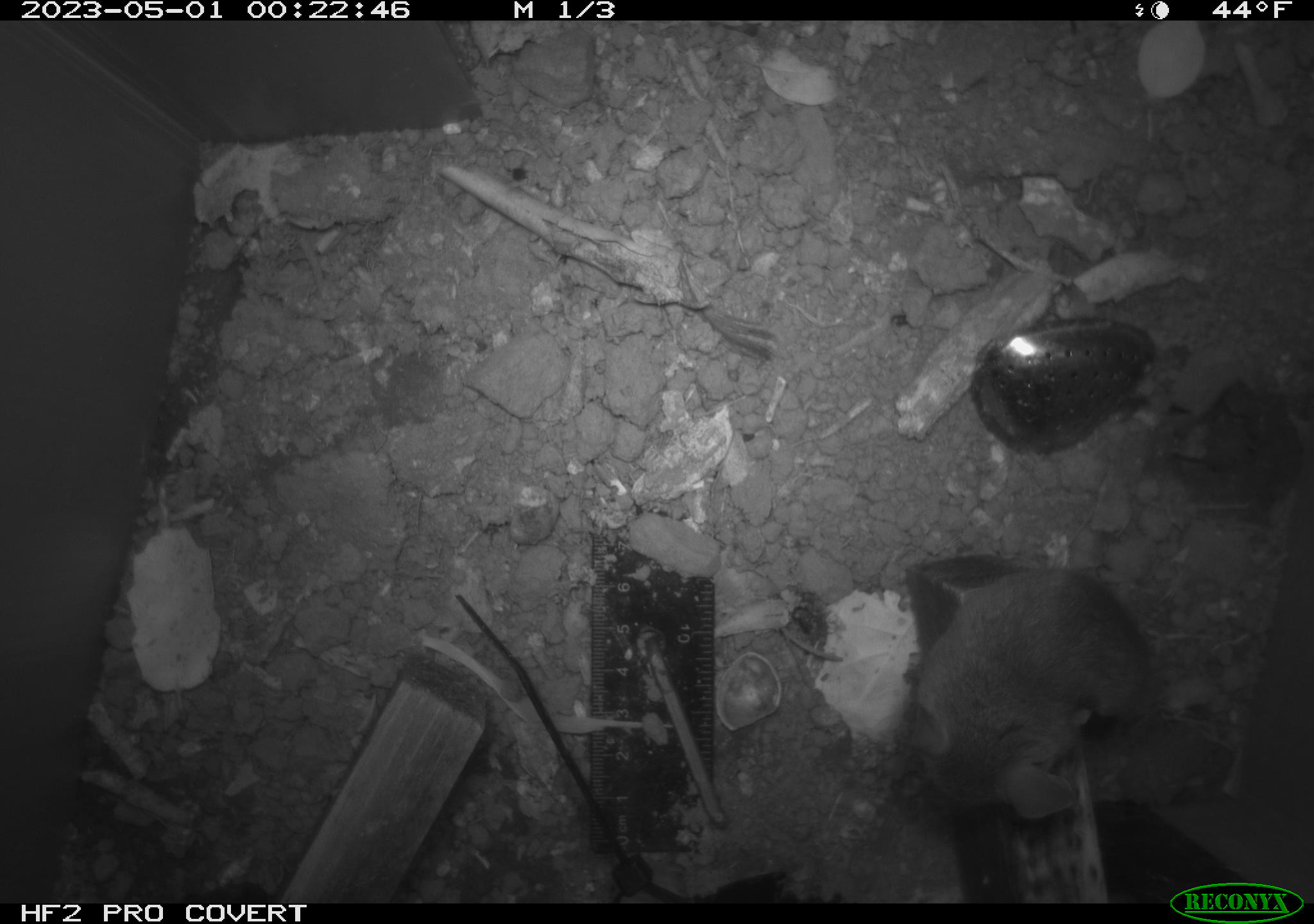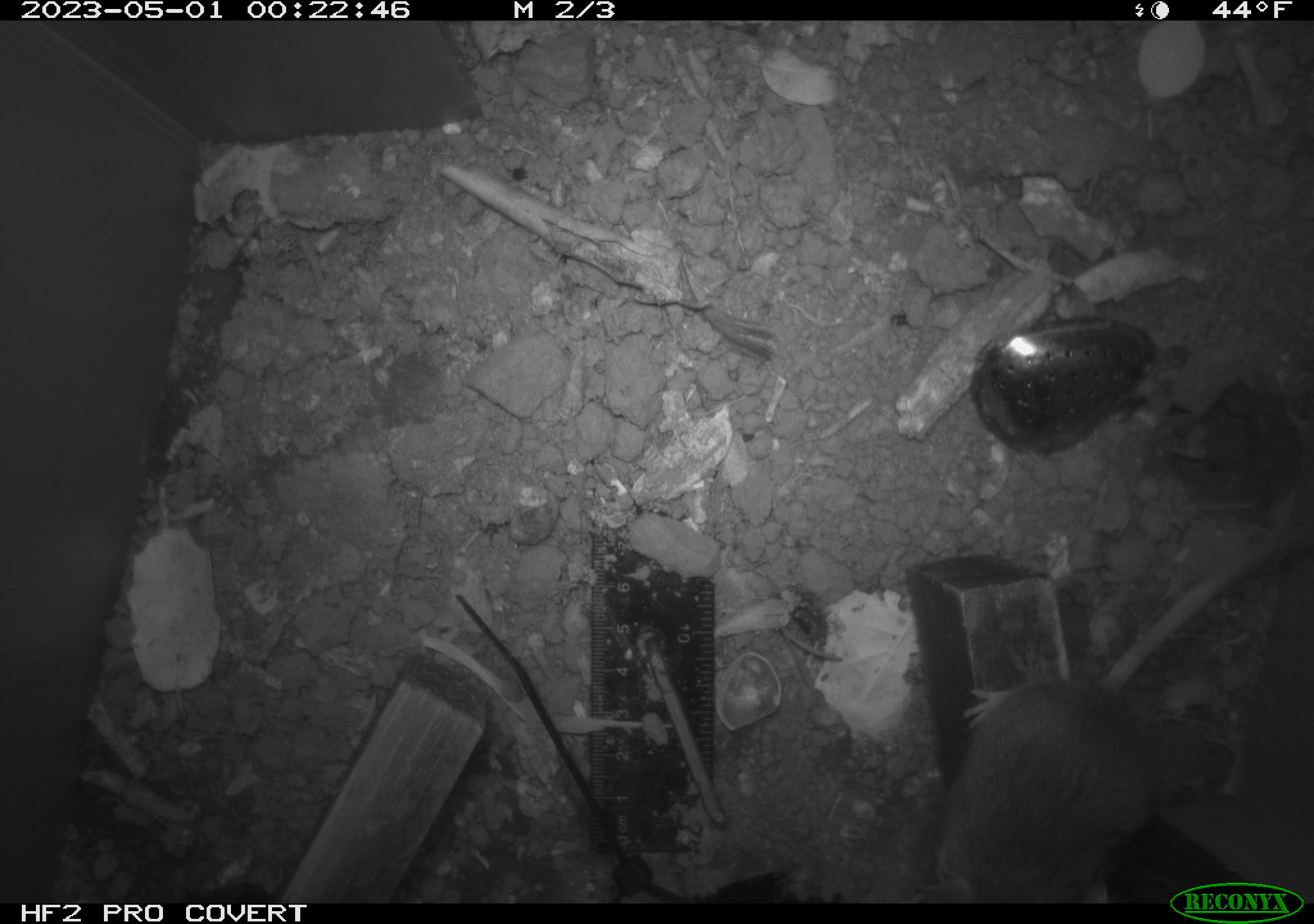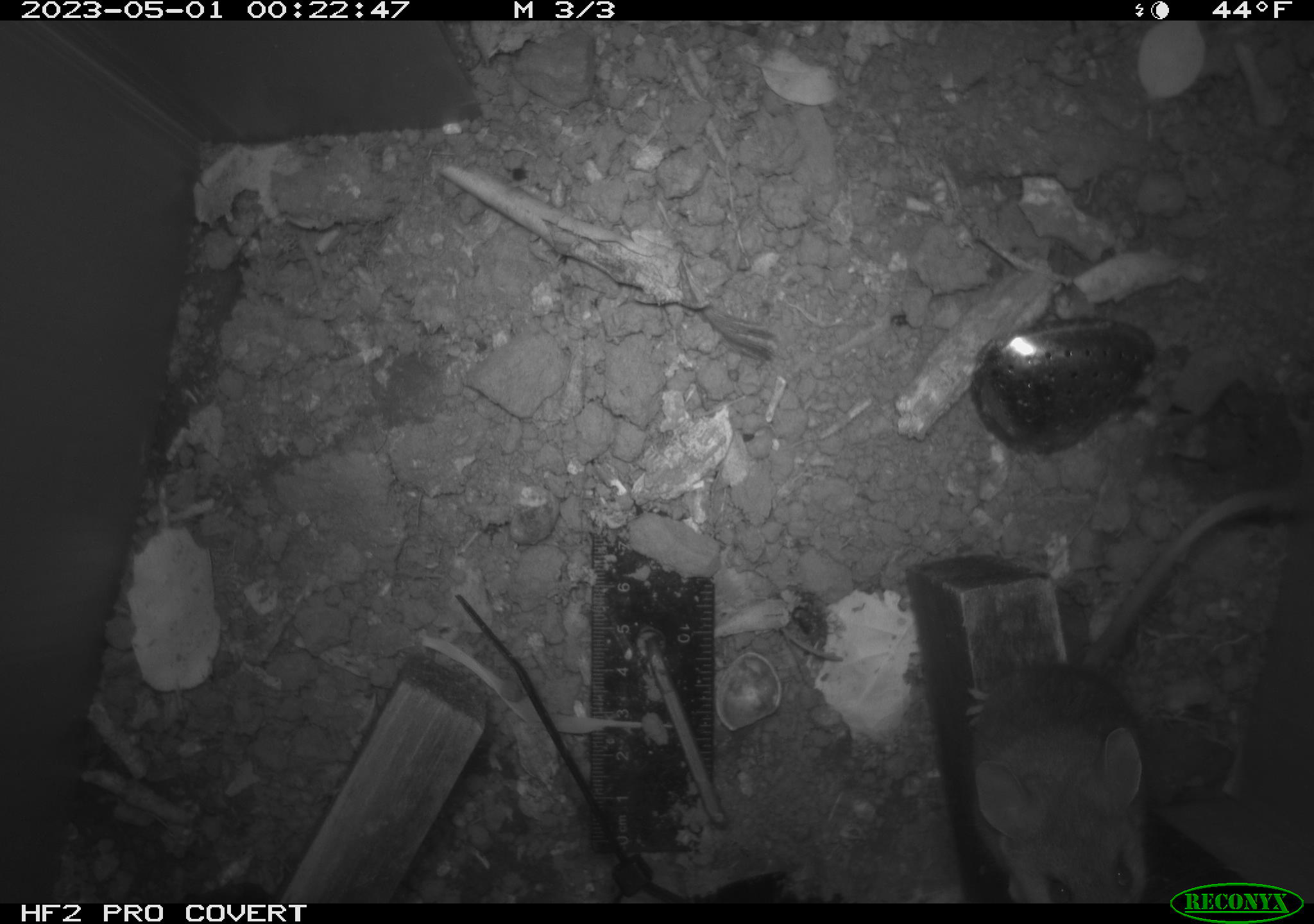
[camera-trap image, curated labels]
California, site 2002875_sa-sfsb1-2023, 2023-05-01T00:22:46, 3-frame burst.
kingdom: Animalia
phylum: Chordata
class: Mammalia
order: Rodentia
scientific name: Rodentia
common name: mouse species